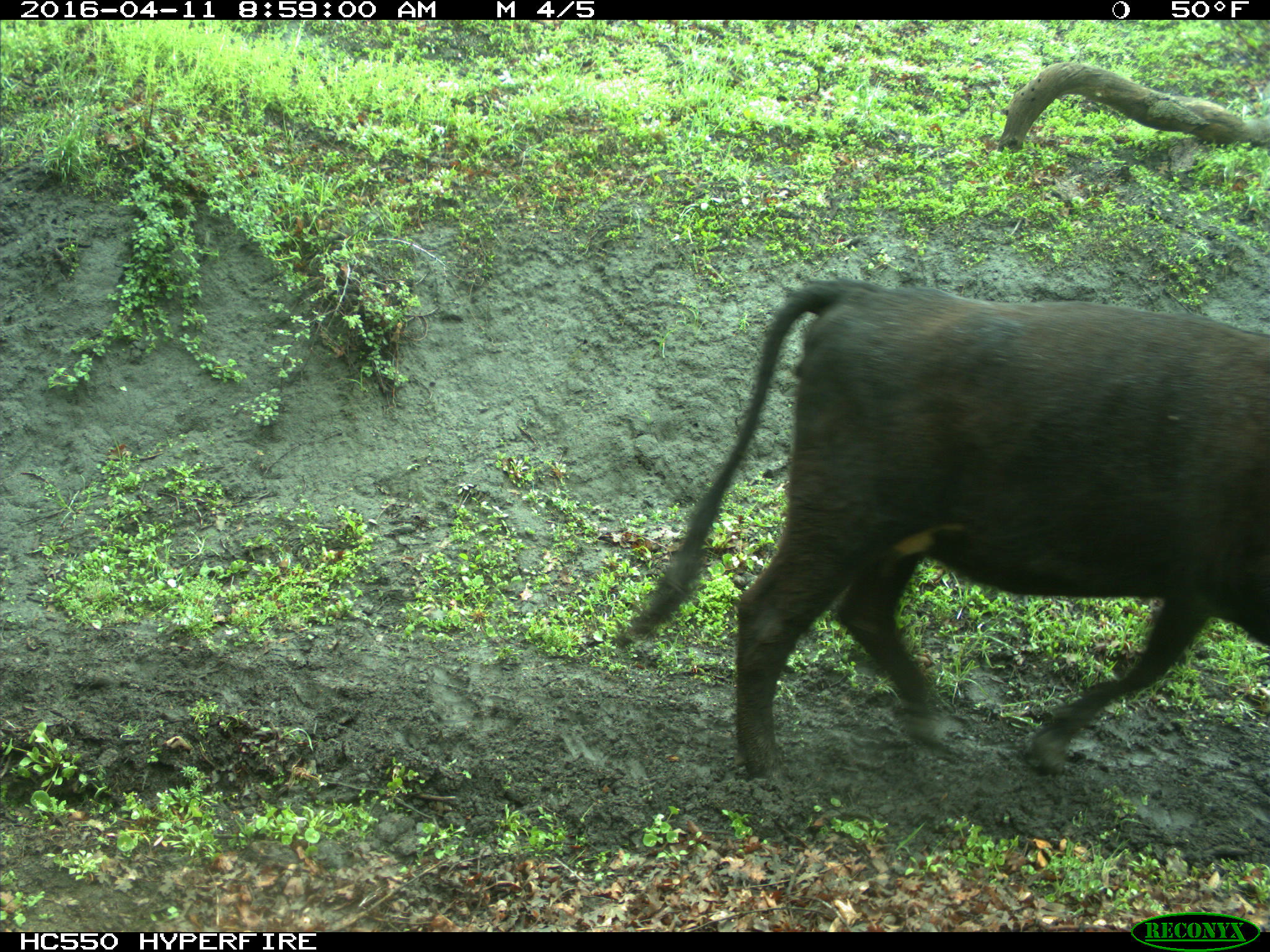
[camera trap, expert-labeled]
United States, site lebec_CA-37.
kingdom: Animalia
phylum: Chordata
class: Mammalia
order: Artiodactyla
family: Bovidae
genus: Bos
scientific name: Bos taurus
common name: domestic cow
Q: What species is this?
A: Bos taurus (domestic cow).